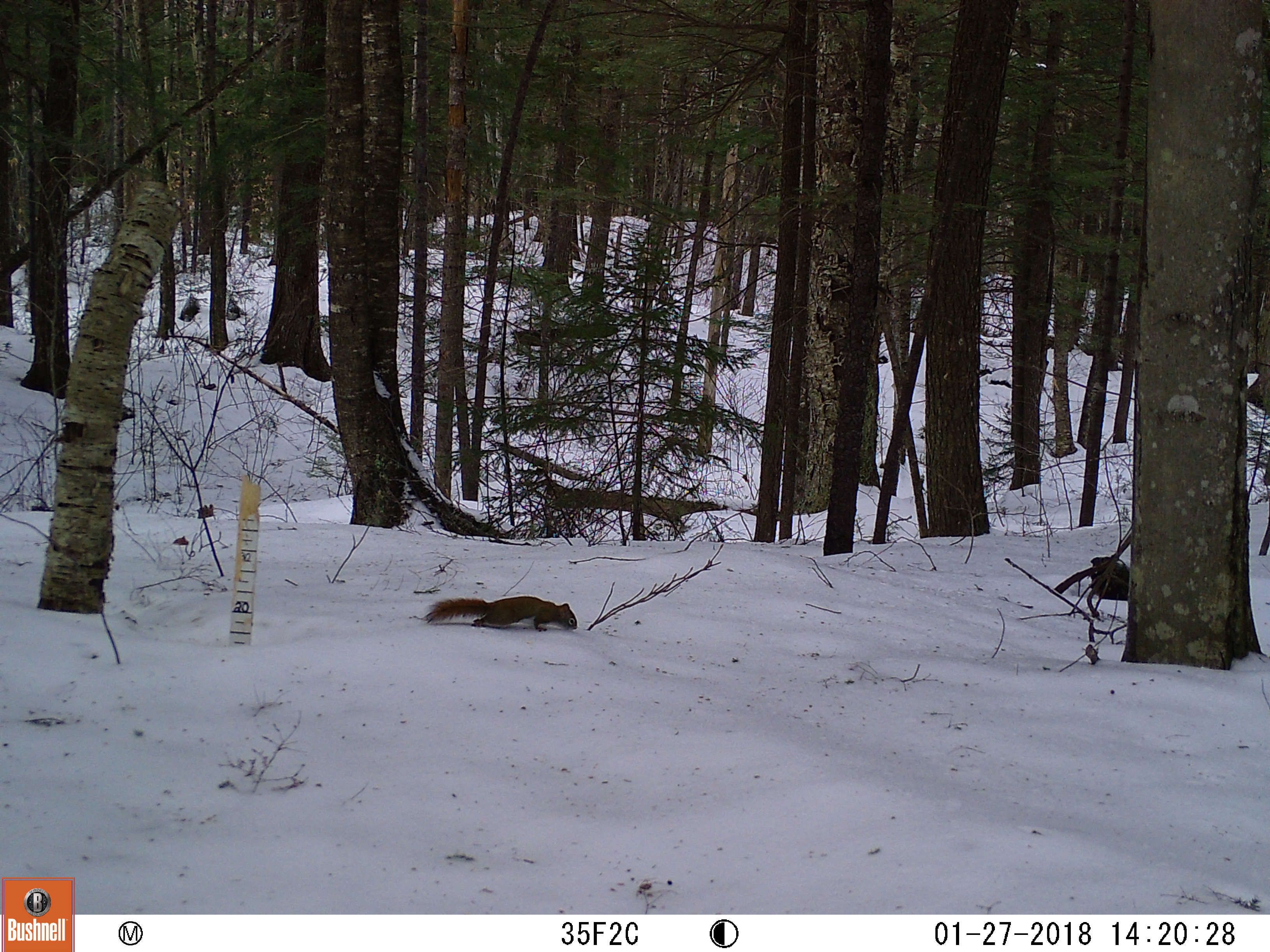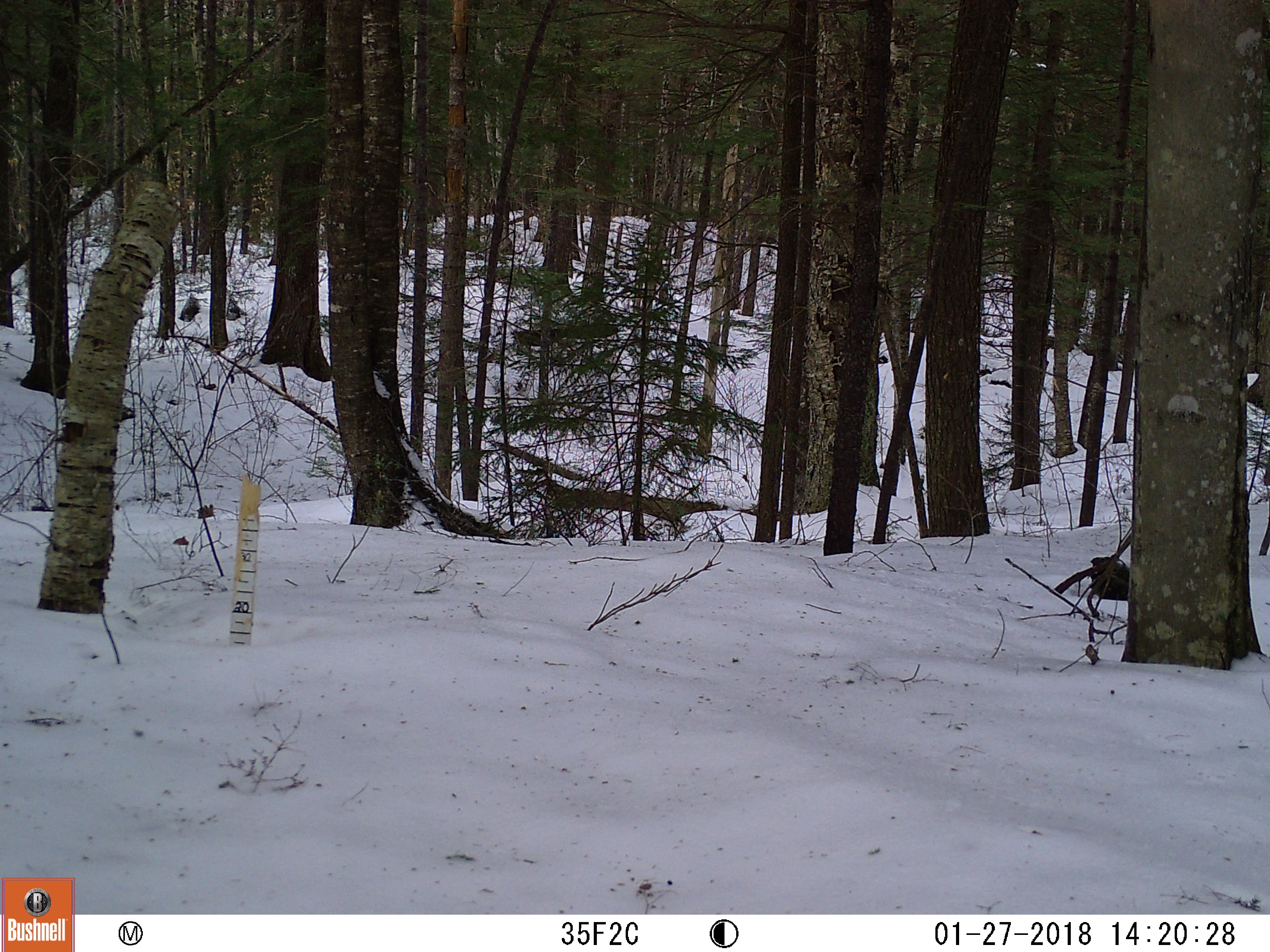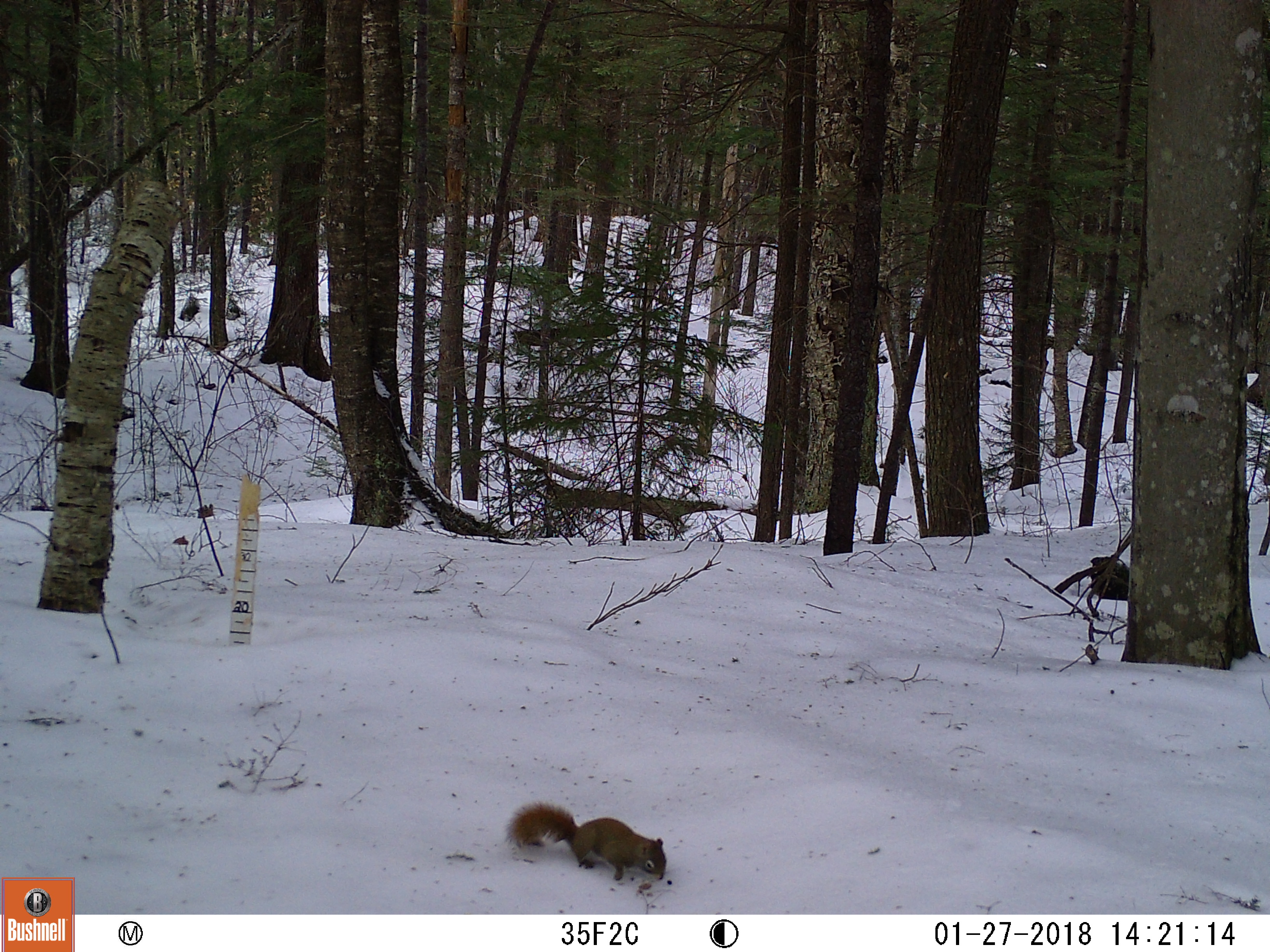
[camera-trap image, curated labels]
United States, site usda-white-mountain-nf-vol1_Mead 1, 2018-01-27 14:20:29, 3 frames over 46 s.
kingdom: Animalia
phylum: Chordata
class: Mammalia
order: Rodentia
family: Sciuridae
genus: Tamiasciurus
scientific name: Tamiasciurus hudsonicus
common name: red squirrel